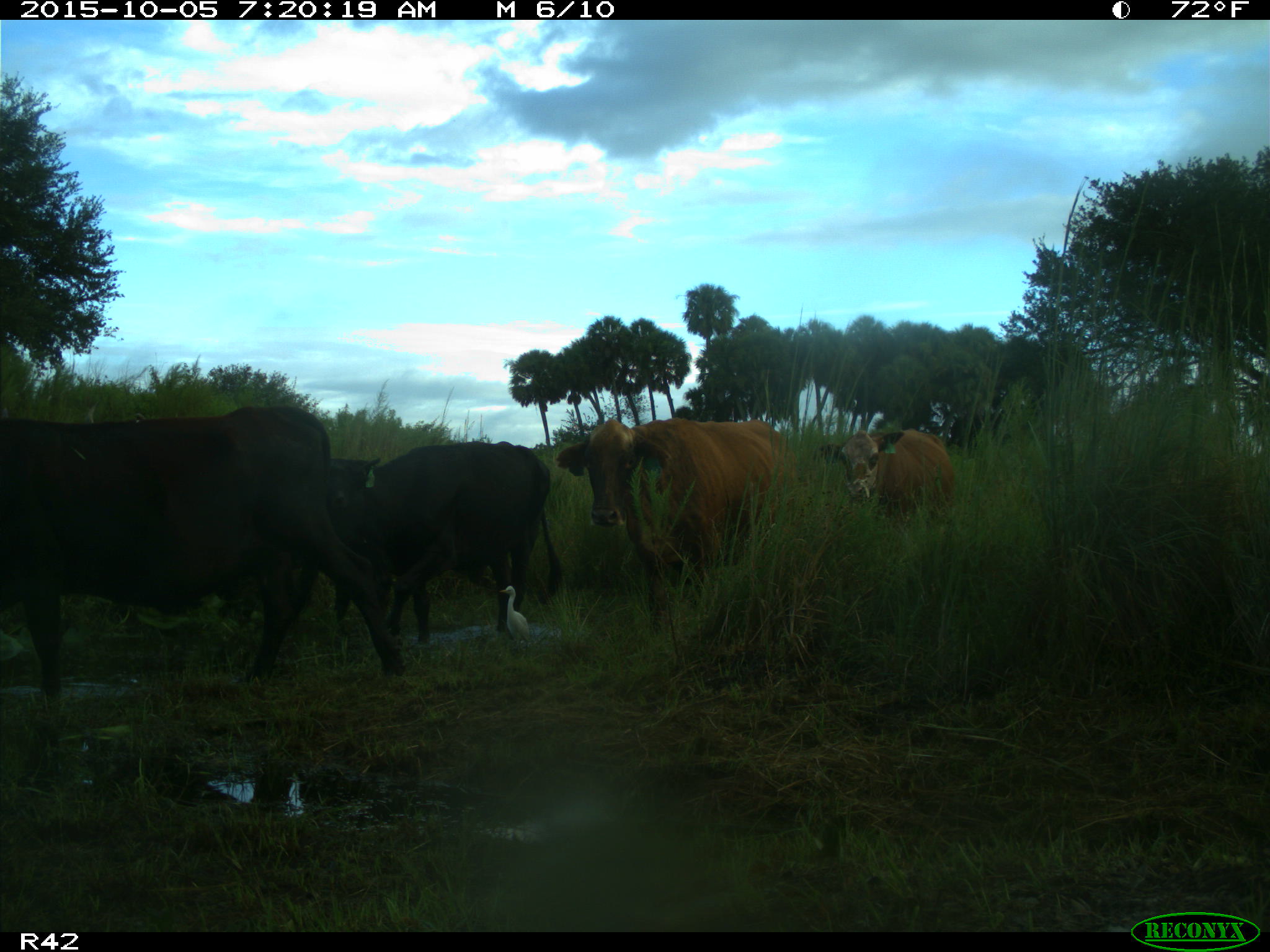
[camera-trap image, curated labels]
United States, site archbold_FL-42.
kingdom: Animalia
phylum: Chordata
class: Mammalia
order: Artiodactyla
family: Bovidae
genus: Bos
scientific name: Bos taurus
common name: domestic cow